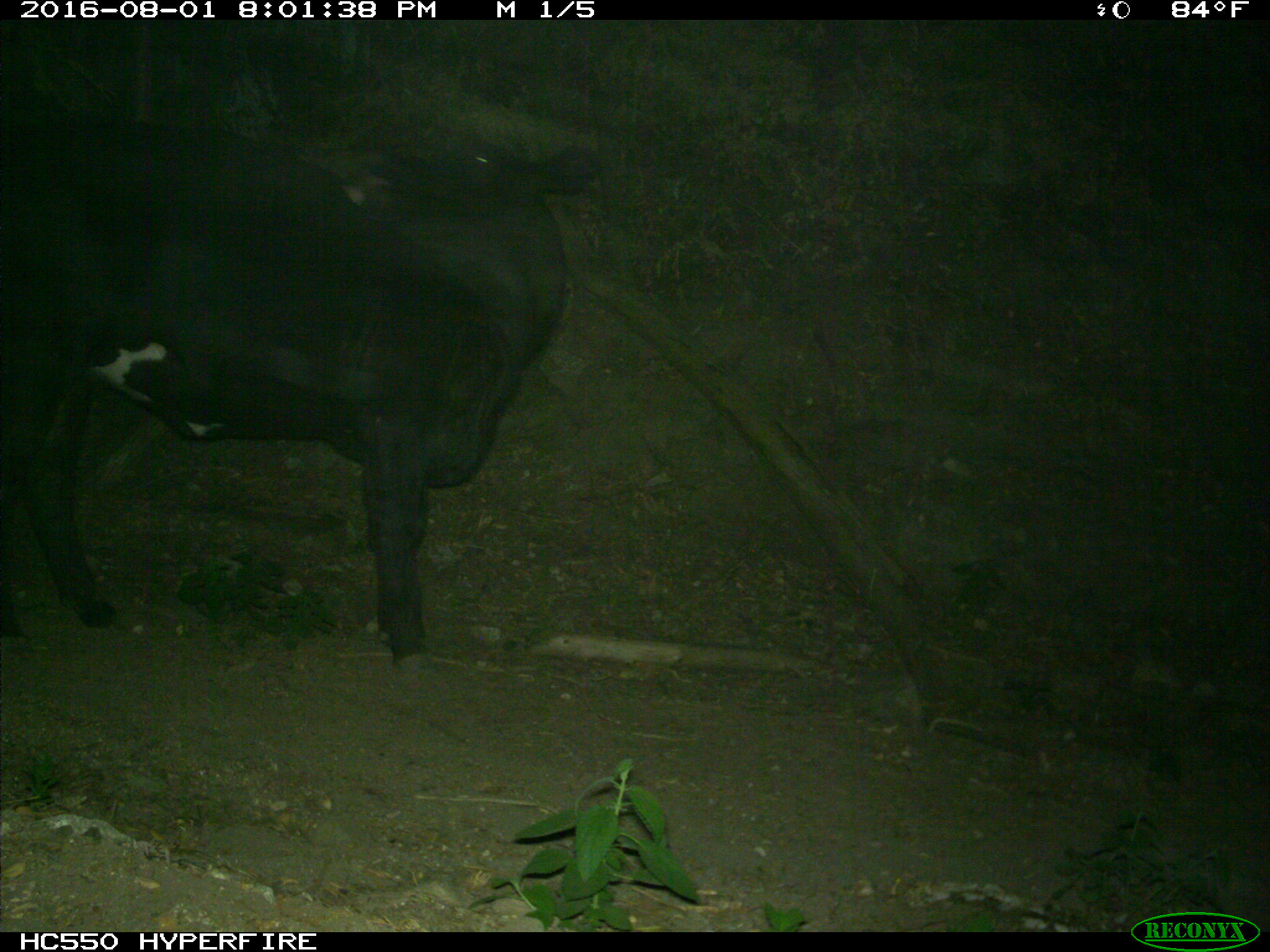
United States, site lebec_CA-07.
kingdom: Animalia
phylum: Chordata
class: Mammalia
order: Artiodactyla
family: Bovidae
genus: Bos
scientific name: Bos taurus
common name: domestic cow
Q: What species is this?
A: Bos taurus (domestic cow).